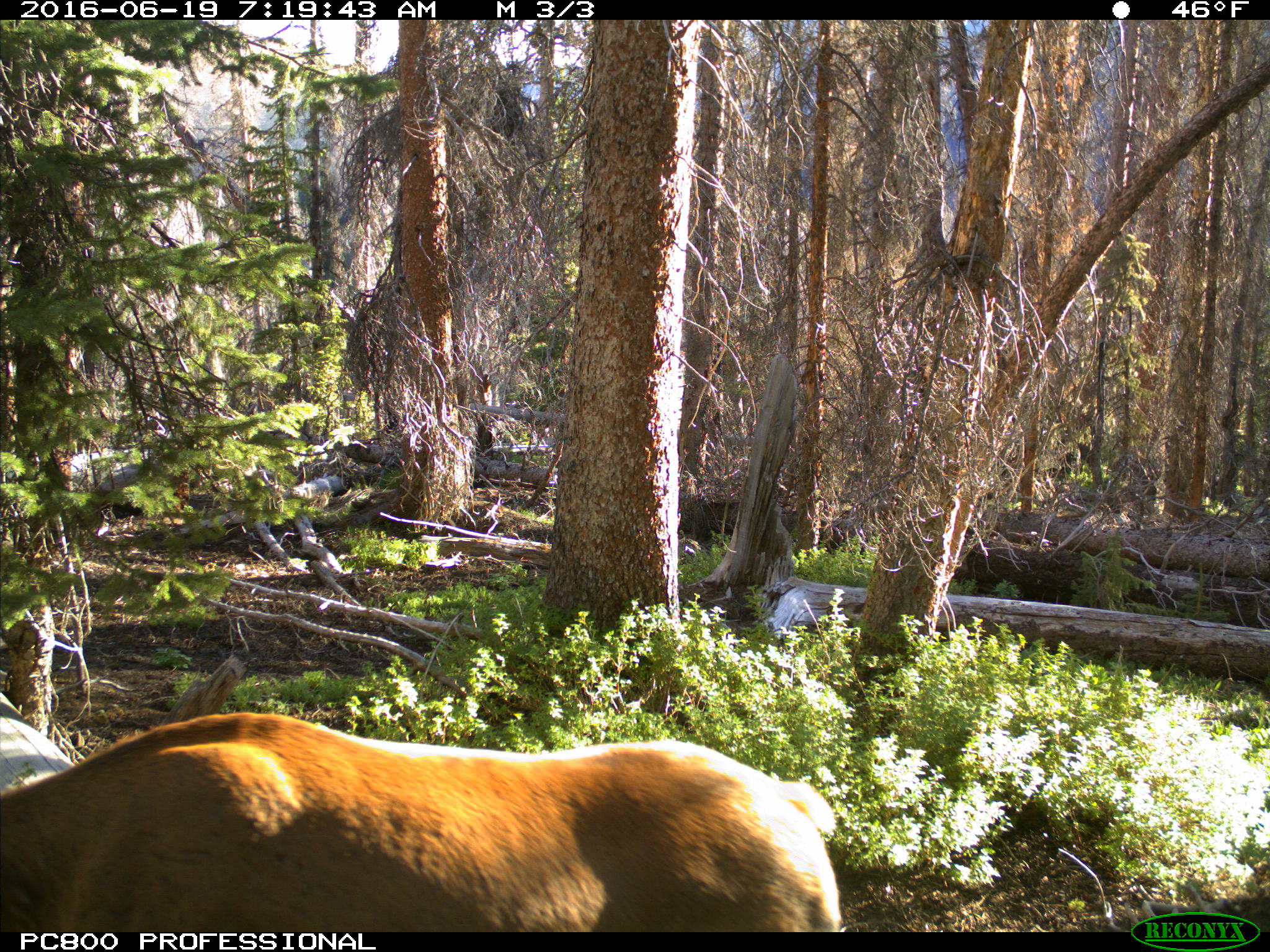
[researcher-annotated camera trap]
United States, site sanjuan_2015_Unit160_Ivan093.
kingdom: Animalia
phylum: Chordata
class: Mammalia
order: Artiodactyla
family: Cervidae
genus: Cervus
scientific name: Cervus elaphus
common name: red deer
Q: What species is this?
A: Cervus elaphus (red deer).